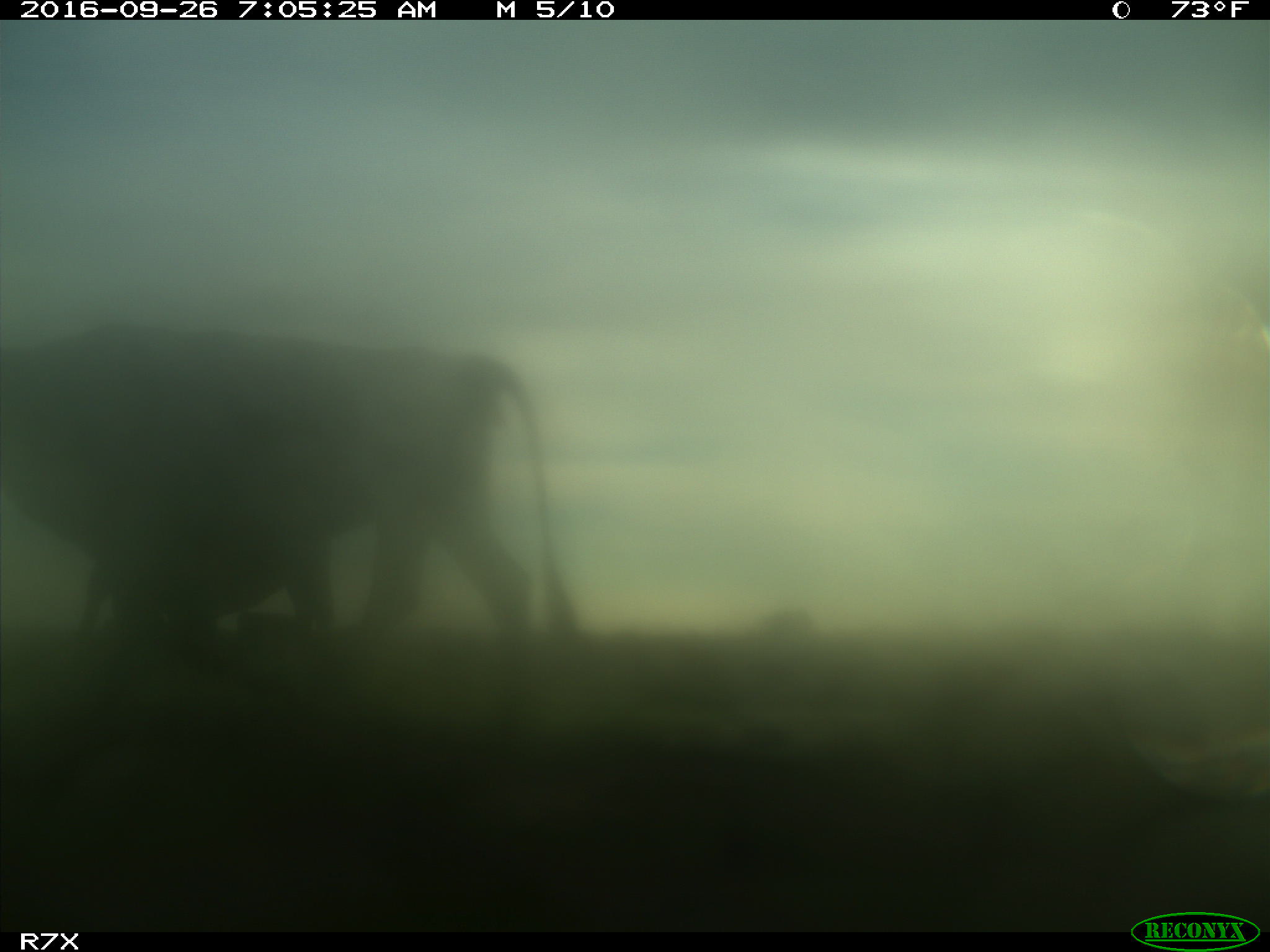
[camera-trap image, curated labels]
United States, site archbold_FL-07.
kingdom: Animalia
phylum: Chordata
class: Mammalia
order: Artiodactyla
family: Bovidae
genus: Bos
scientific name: Bos taurus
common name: domestic cow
Bos taurus (domestic cow).